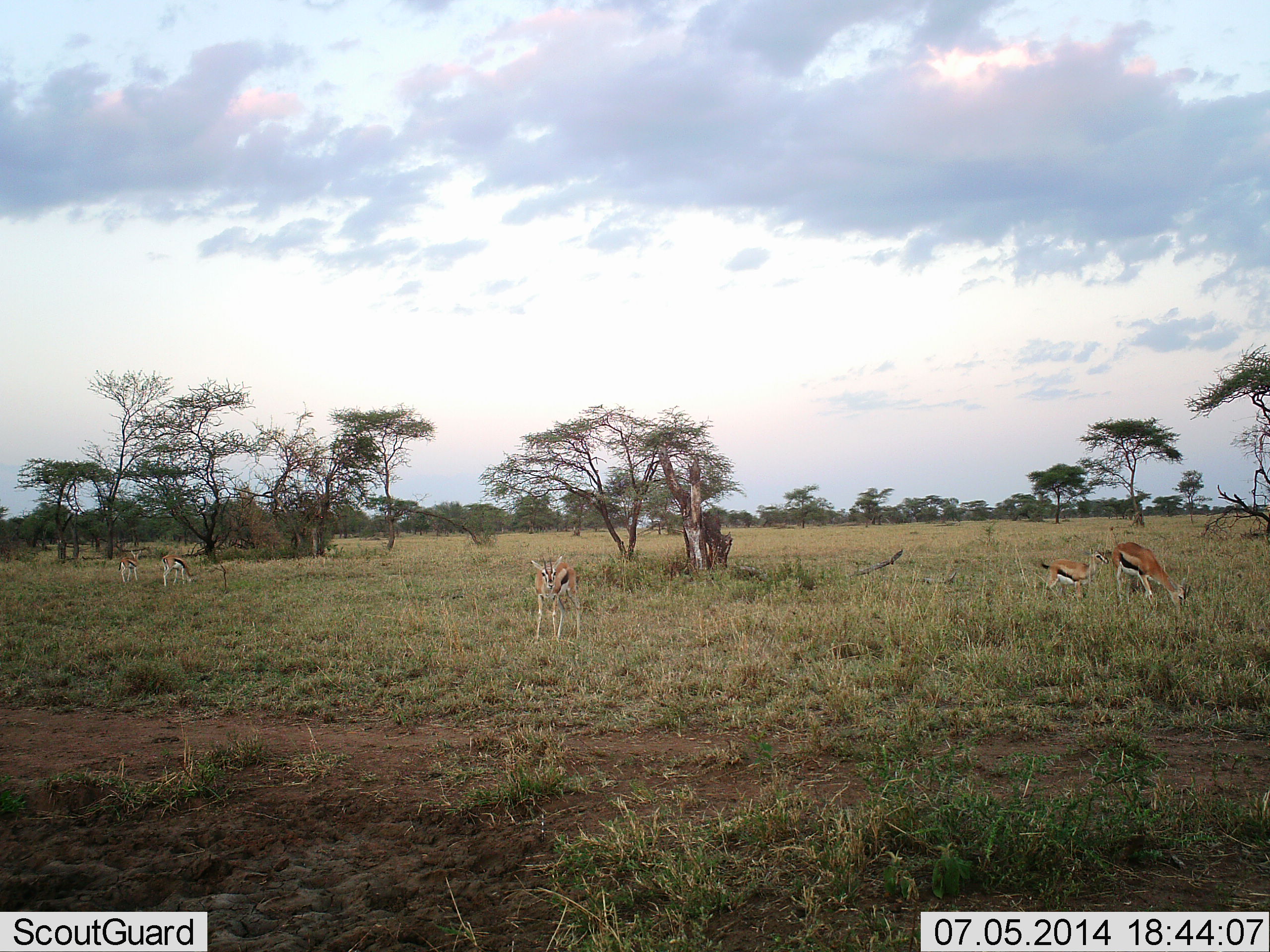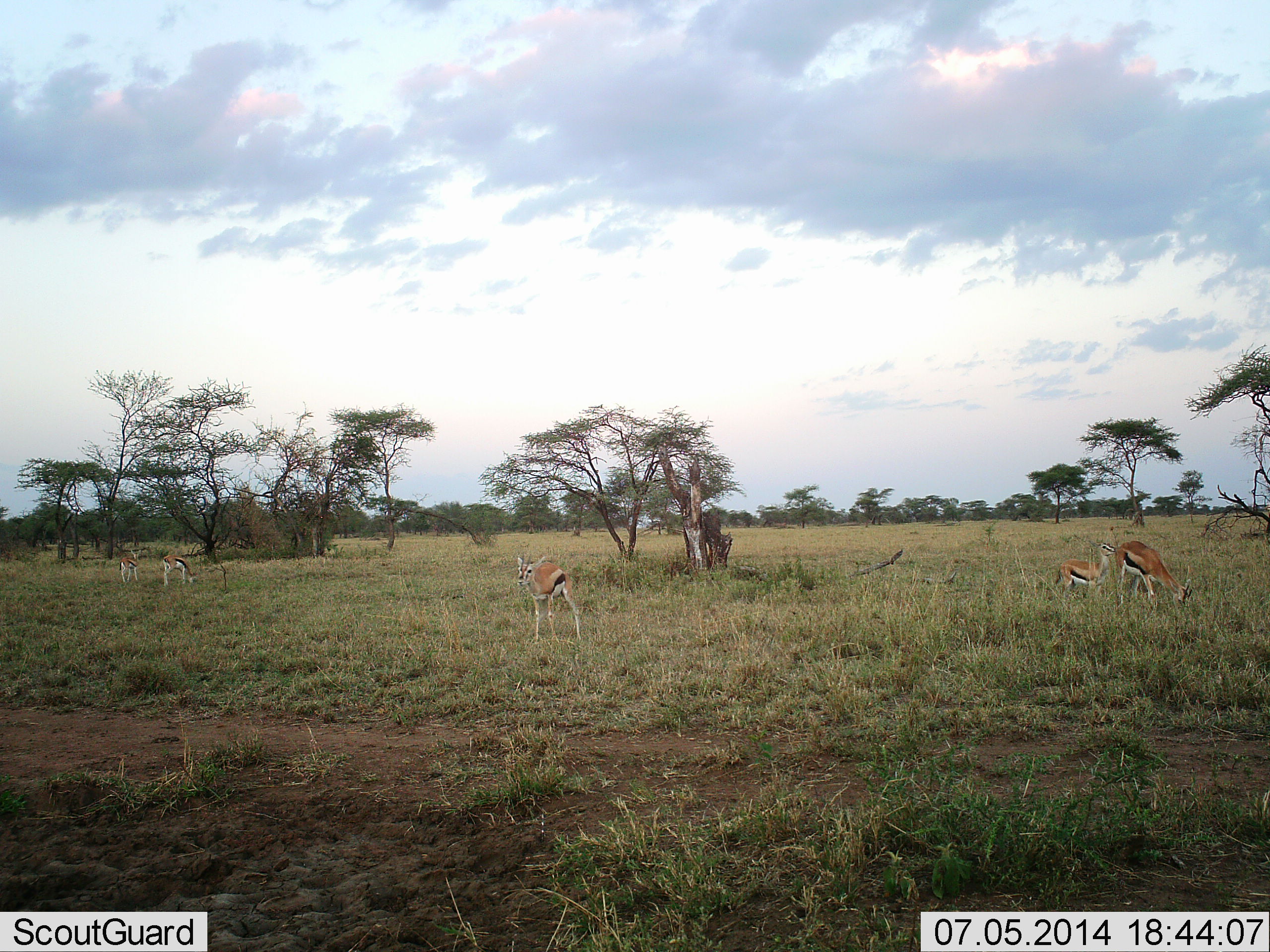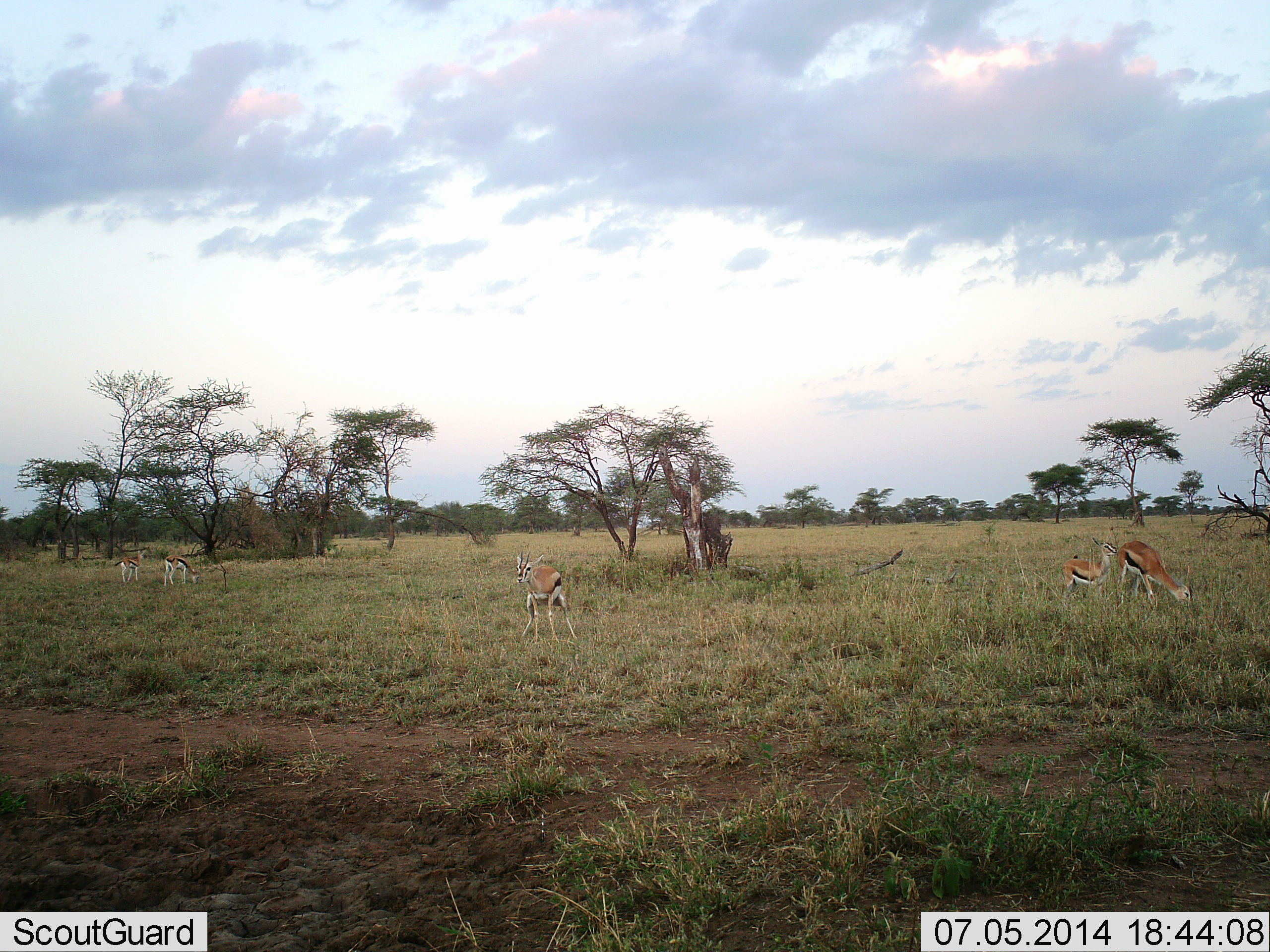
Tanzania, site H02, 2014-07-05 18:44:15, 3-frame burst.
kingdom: Animalia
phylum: Chordata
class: Mammalia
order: Artiodactyla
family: Bovidae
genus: Eudorcas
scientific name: Eudorcas thomsonii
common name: thomson's gazelle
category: gazellethomsons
Gazellethomsons (thomson's gazelle) (Eudorcas thomsonii), count 5. Behavior (volunteer vote fractions): standing 70%, resting 10%, moving 20%, interacting 10%. Young present (vote fraction): 40%. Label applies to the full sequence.